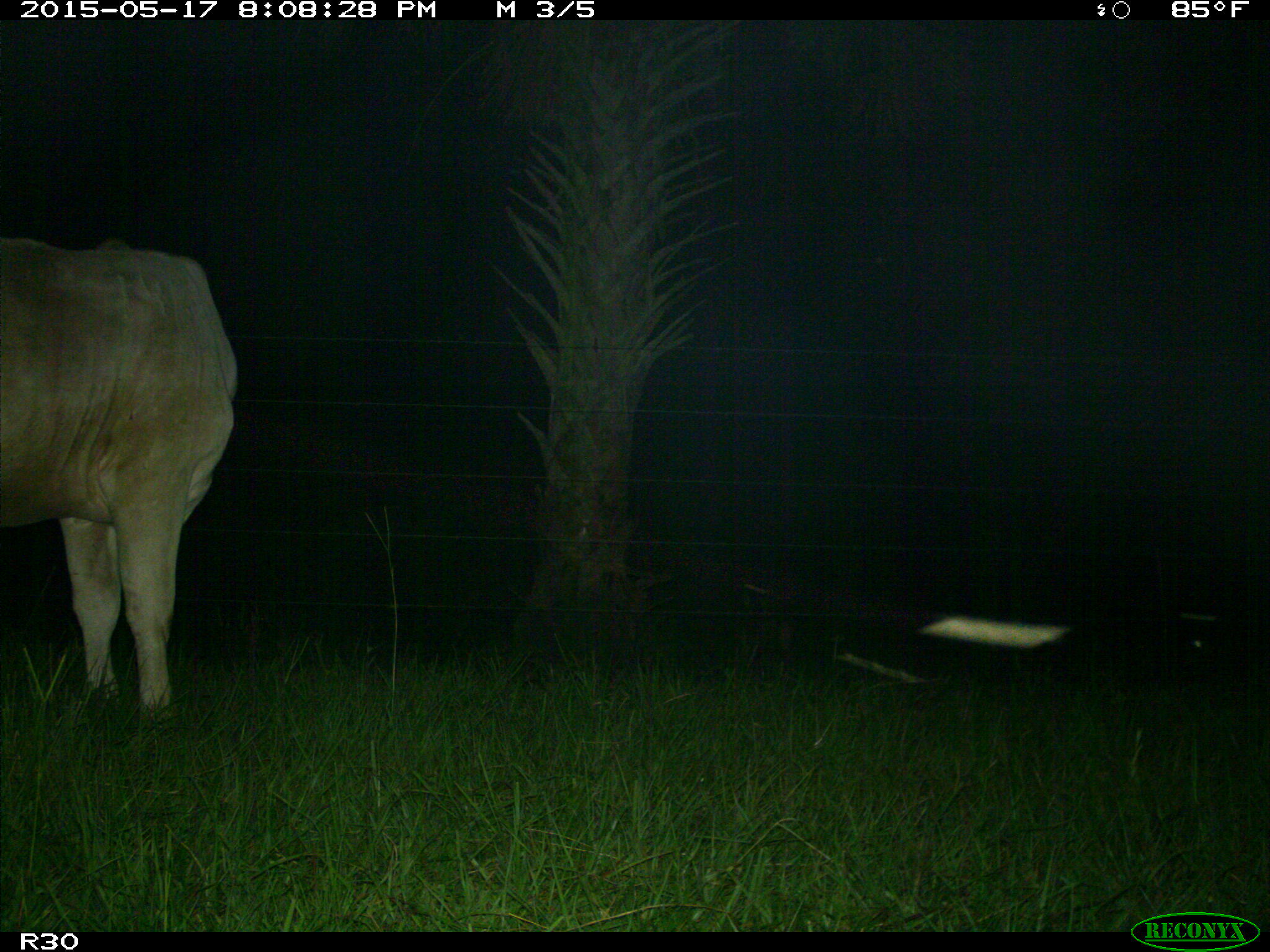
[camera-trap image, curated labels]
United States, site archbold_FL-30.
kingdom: Animalia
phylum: Chordata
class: Mammalia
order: Artiodactyla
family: Bovidae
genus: Bos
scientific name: Bos taurus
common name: domestic cow